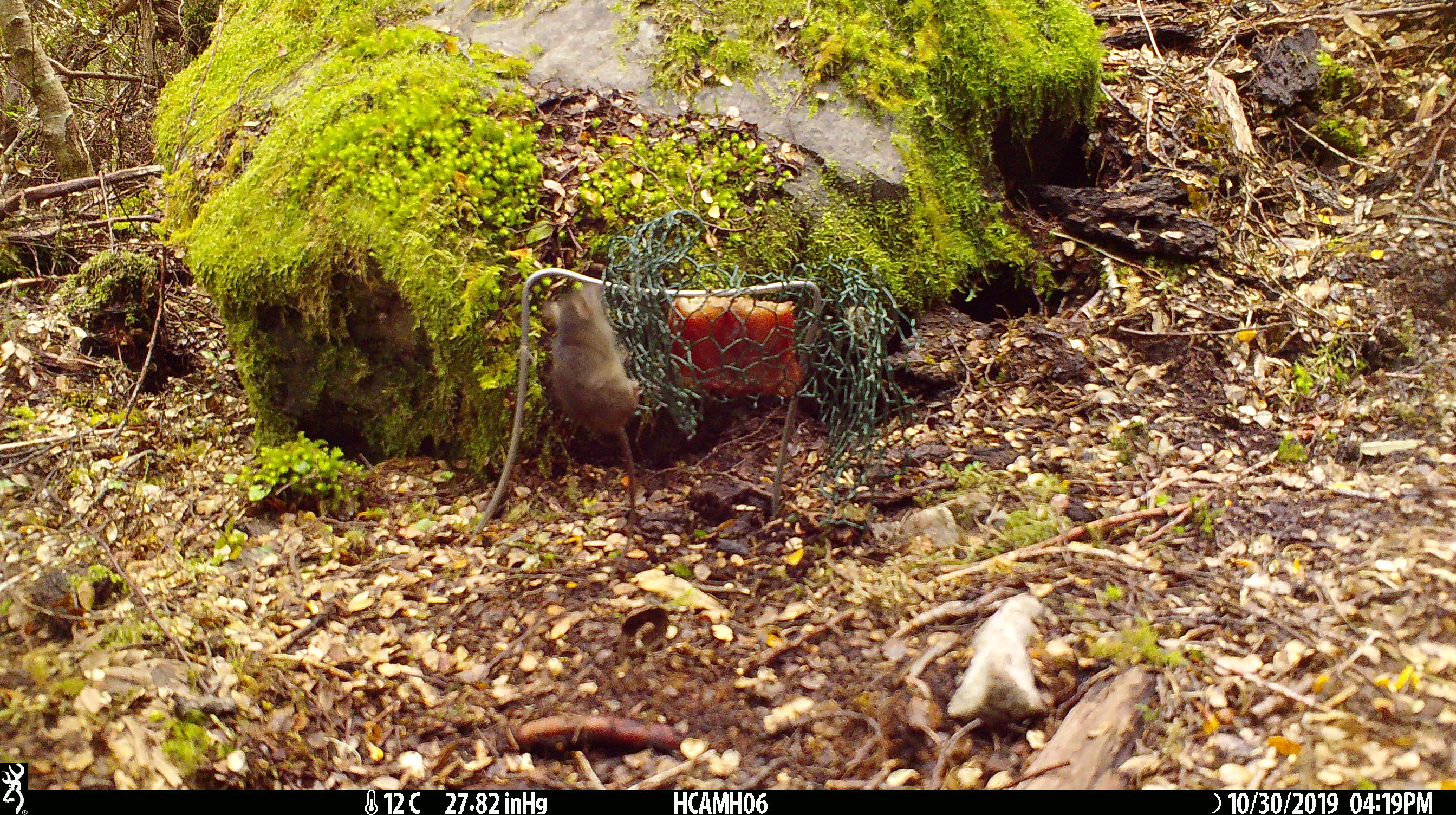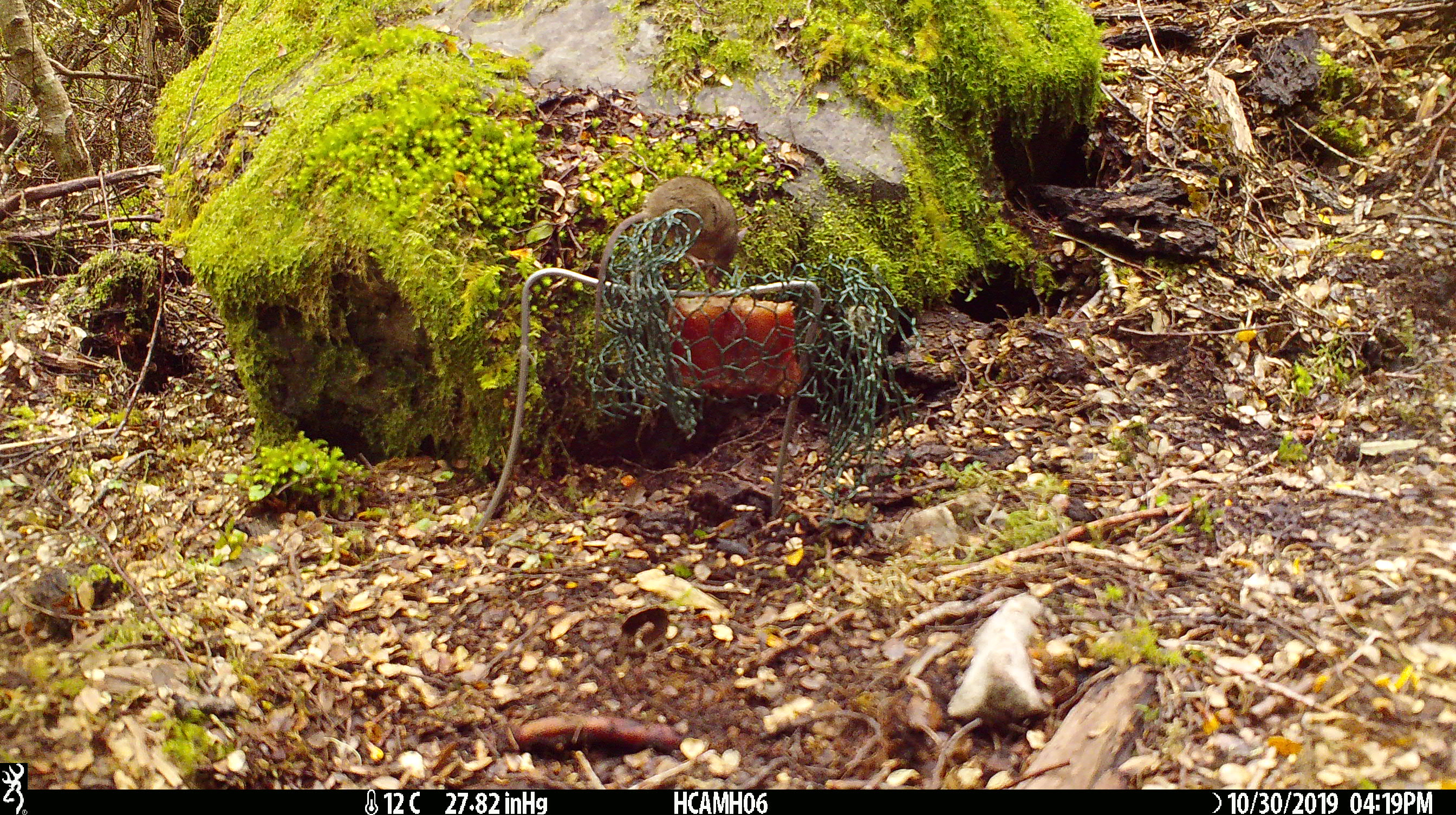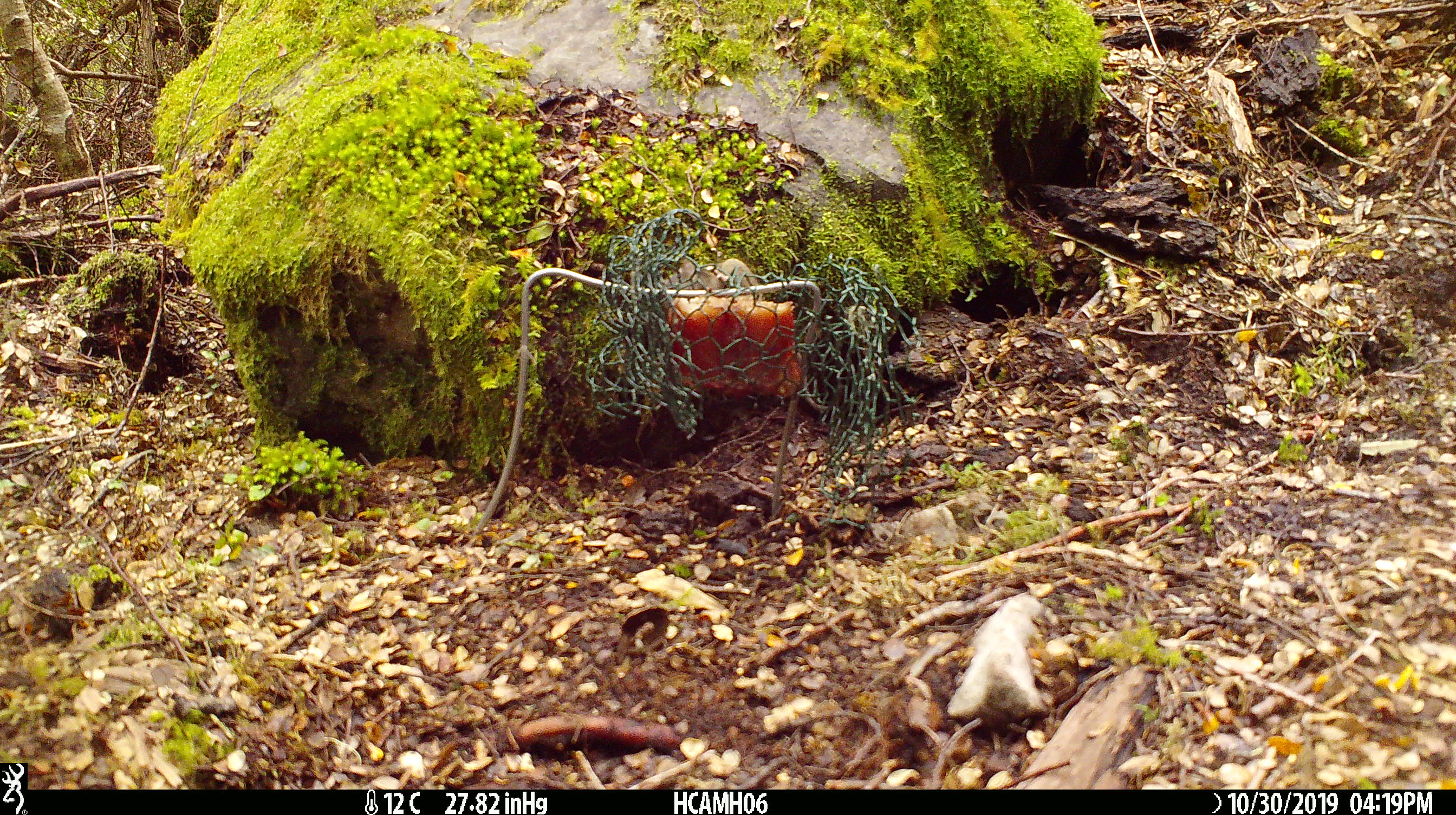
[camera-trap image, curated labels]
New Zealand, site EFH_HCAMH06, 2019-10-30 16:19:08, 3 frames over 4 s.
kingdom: Animalia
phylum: Chordata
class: Mammalia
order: Rodentia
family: Muridae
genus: Mus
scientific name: Mus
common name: mouse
Mouse (Mus).